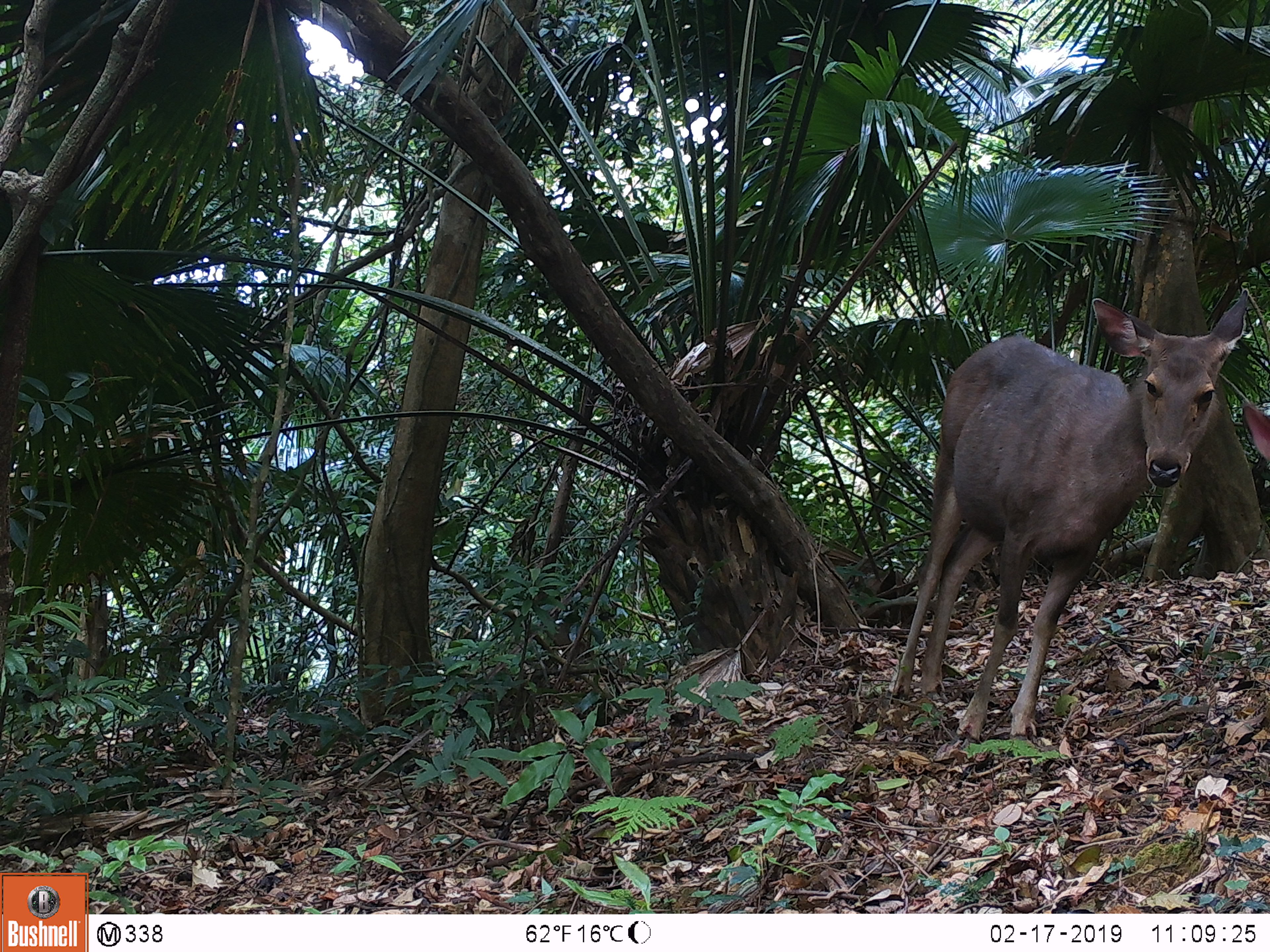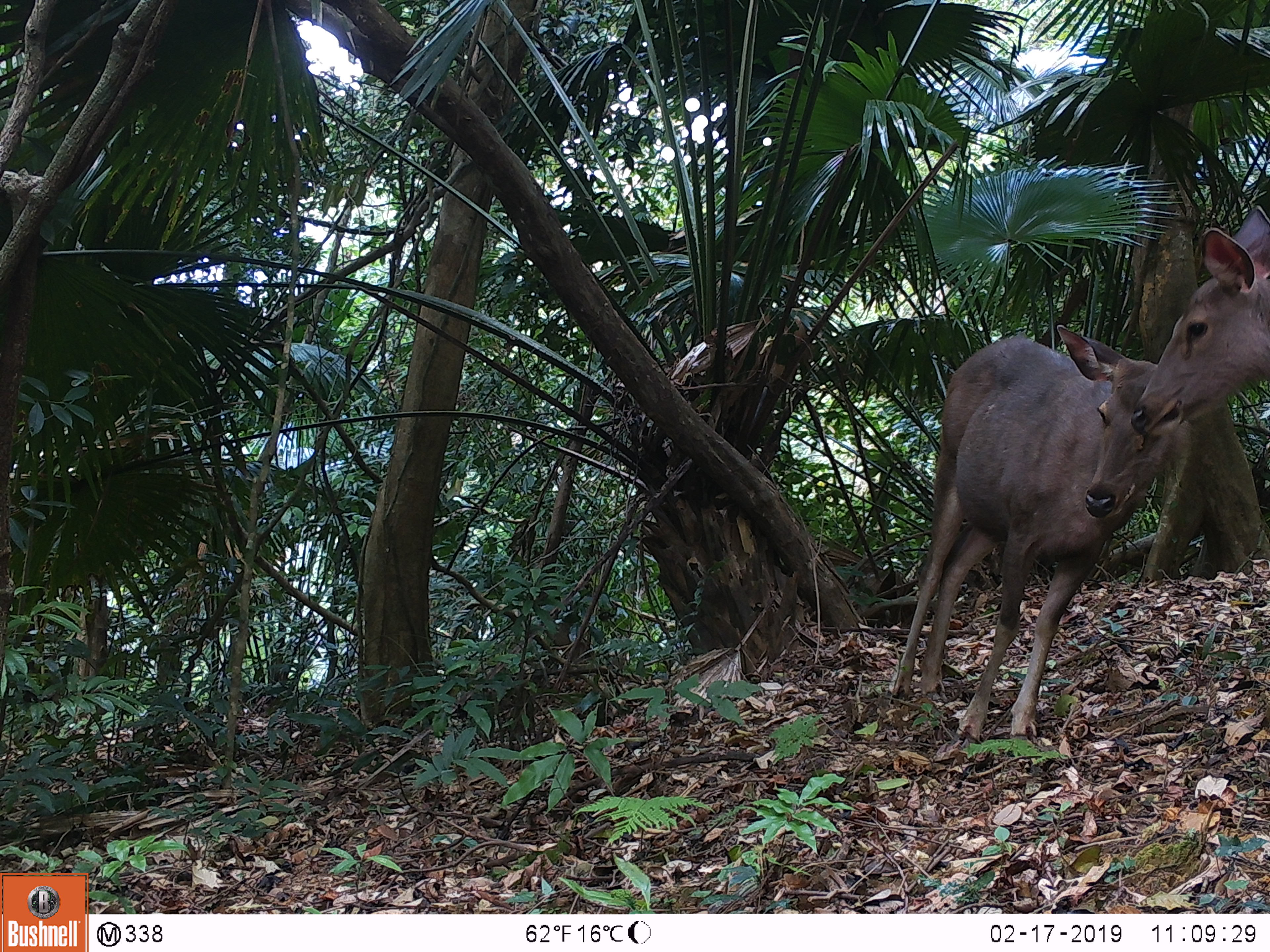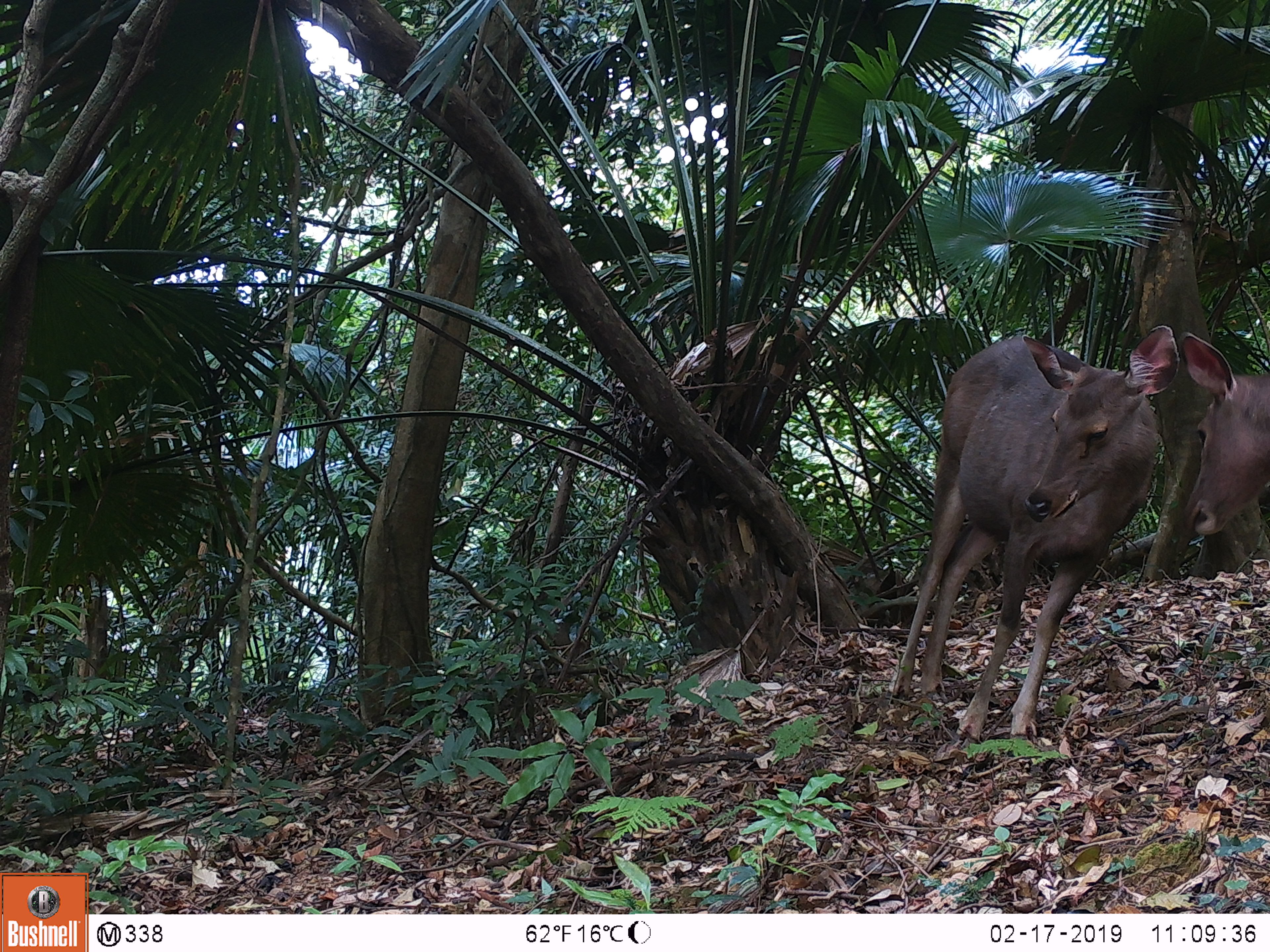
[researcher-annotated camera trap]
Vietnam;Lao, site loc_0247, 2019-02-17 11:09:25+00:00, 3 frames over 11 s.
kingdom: Animalia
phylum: Chordata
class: Mammalia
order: Artiodactyla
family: Cervidae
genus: Rusa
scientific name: Rusa unicolor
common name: sambar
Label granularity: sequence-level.